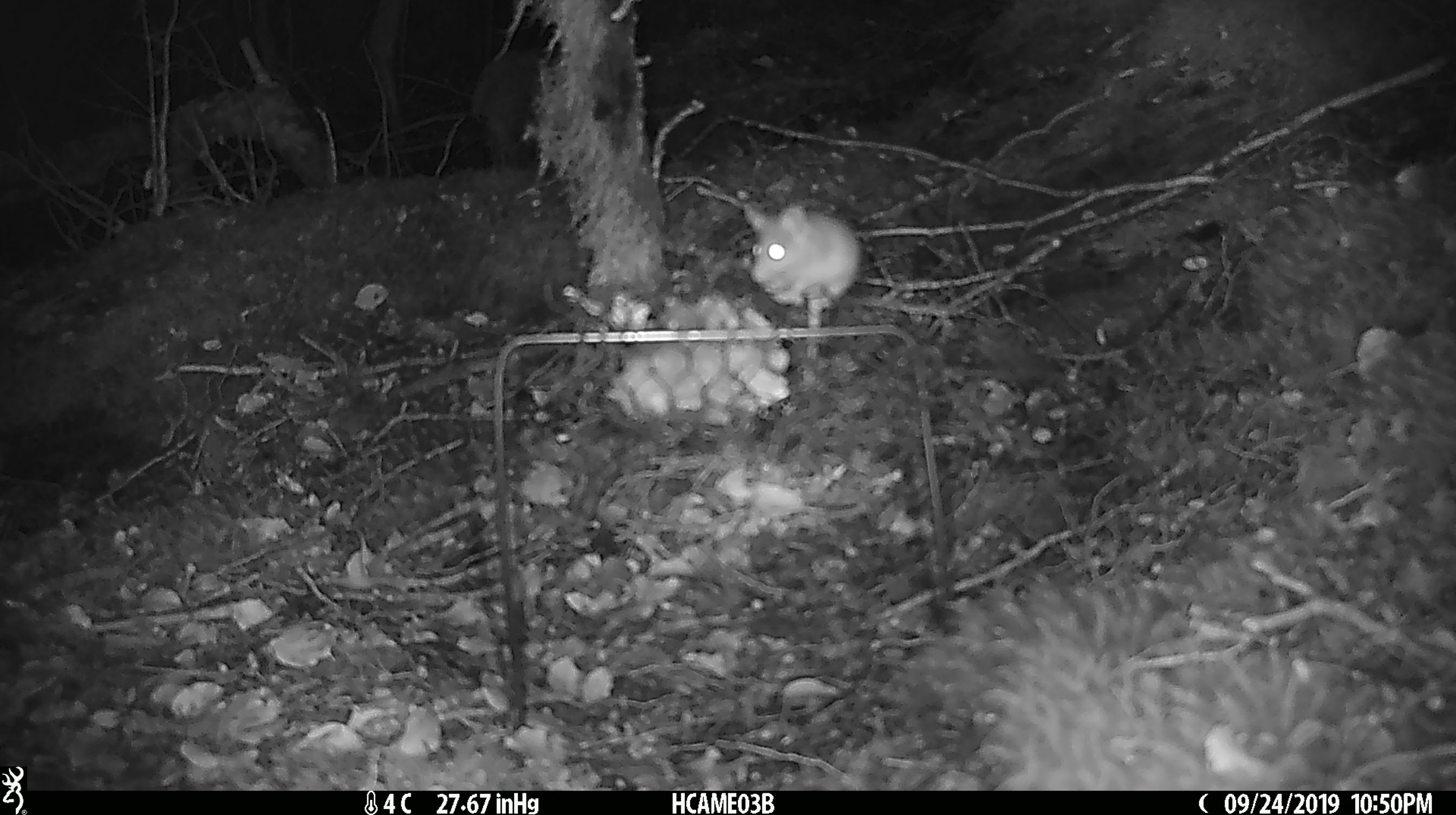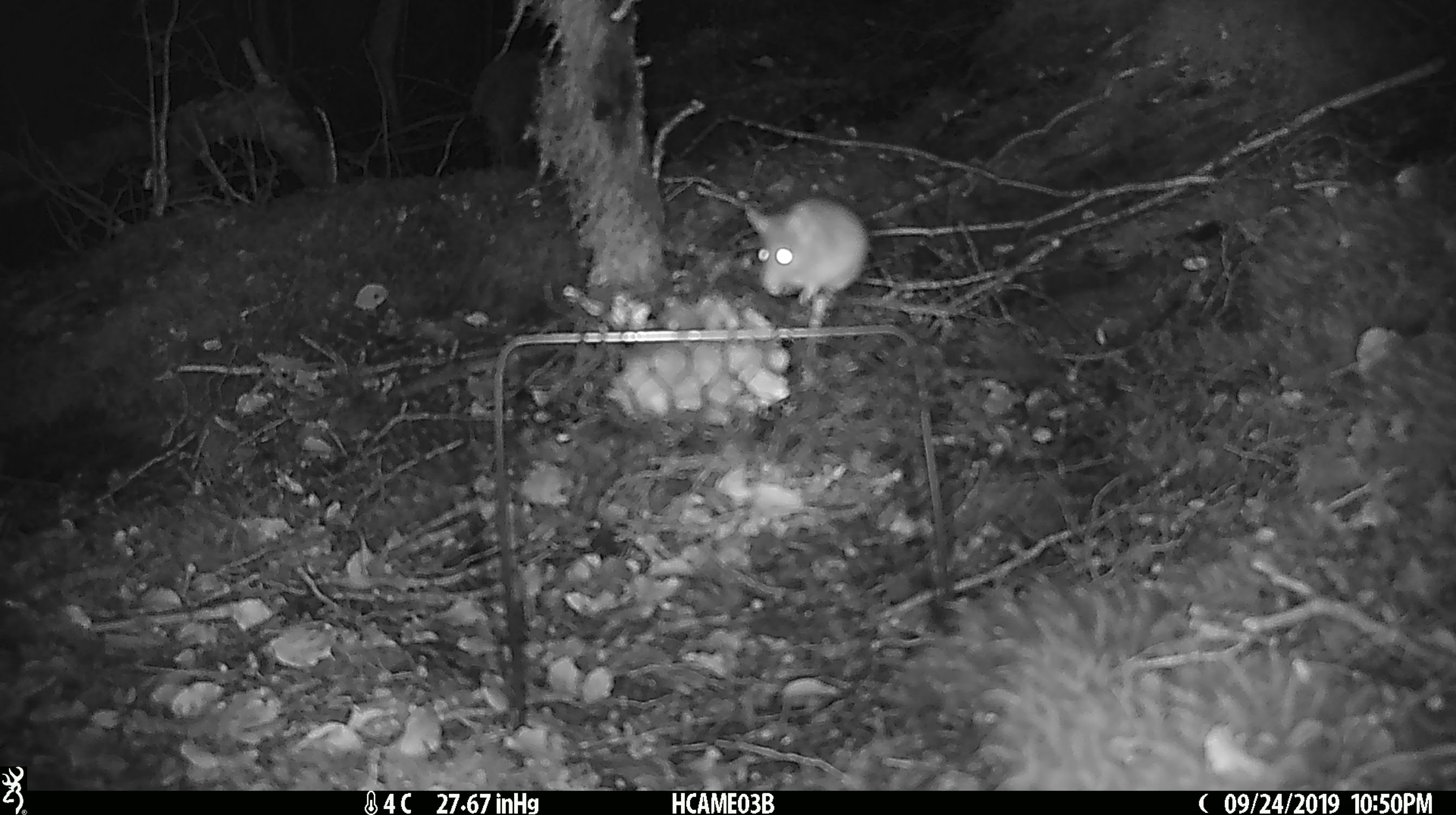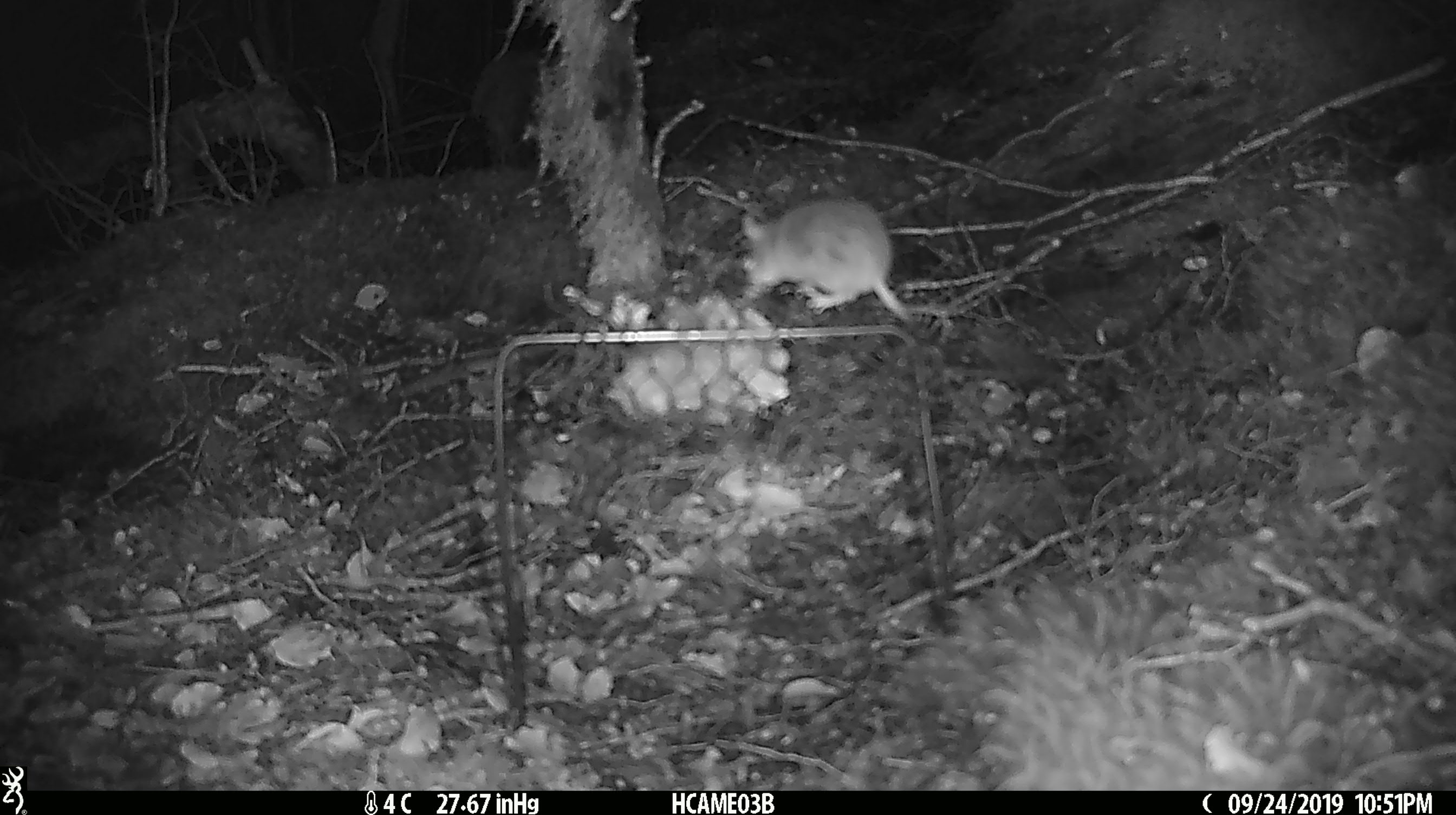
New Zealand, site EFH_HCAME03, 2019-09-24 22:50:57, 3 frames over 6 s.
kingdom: Animalia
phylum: Chordata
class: Mammalia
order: Rodentia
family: Muridae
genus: Mus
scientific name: Mus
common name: mouse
Mouse (Mus).